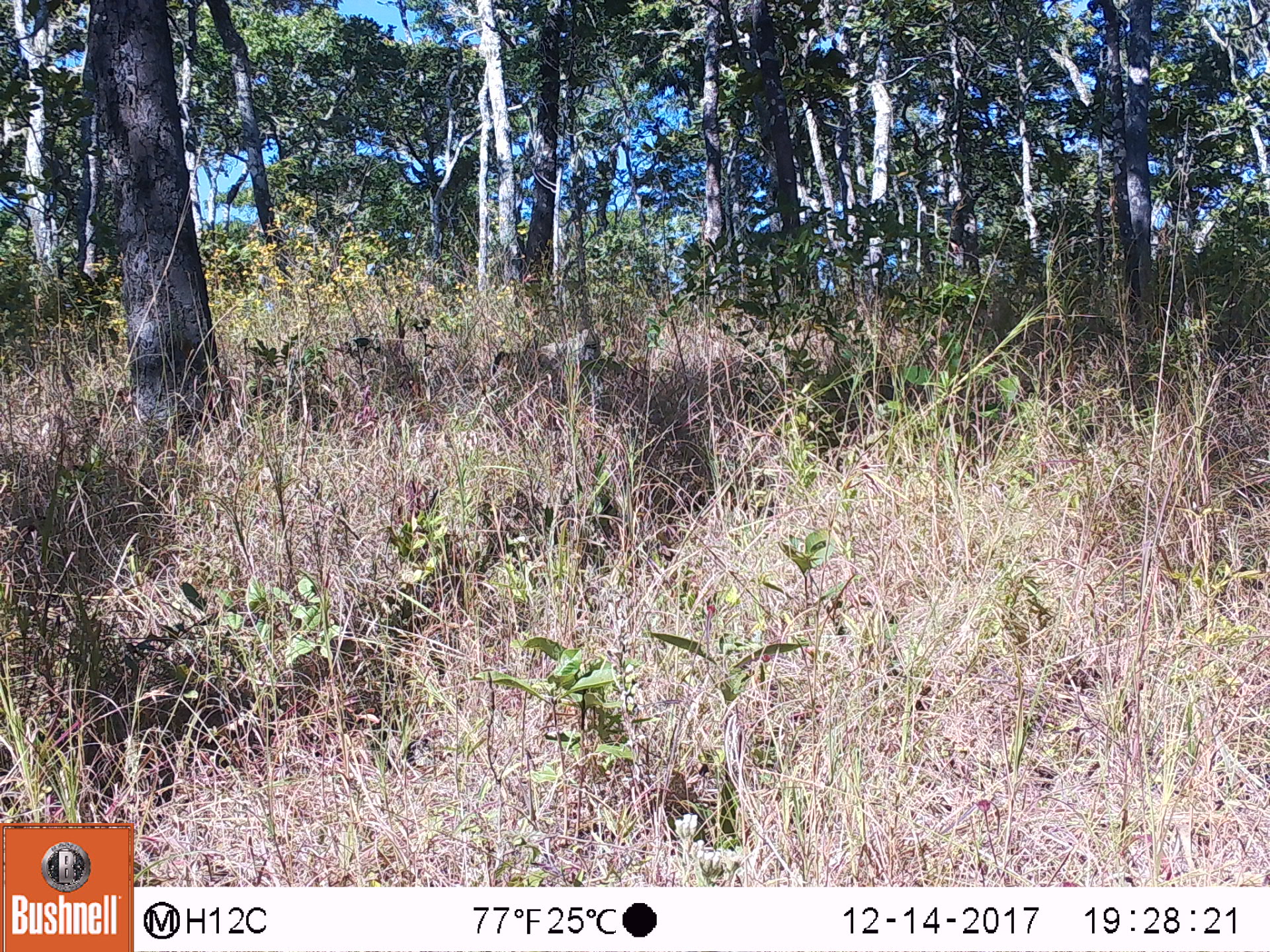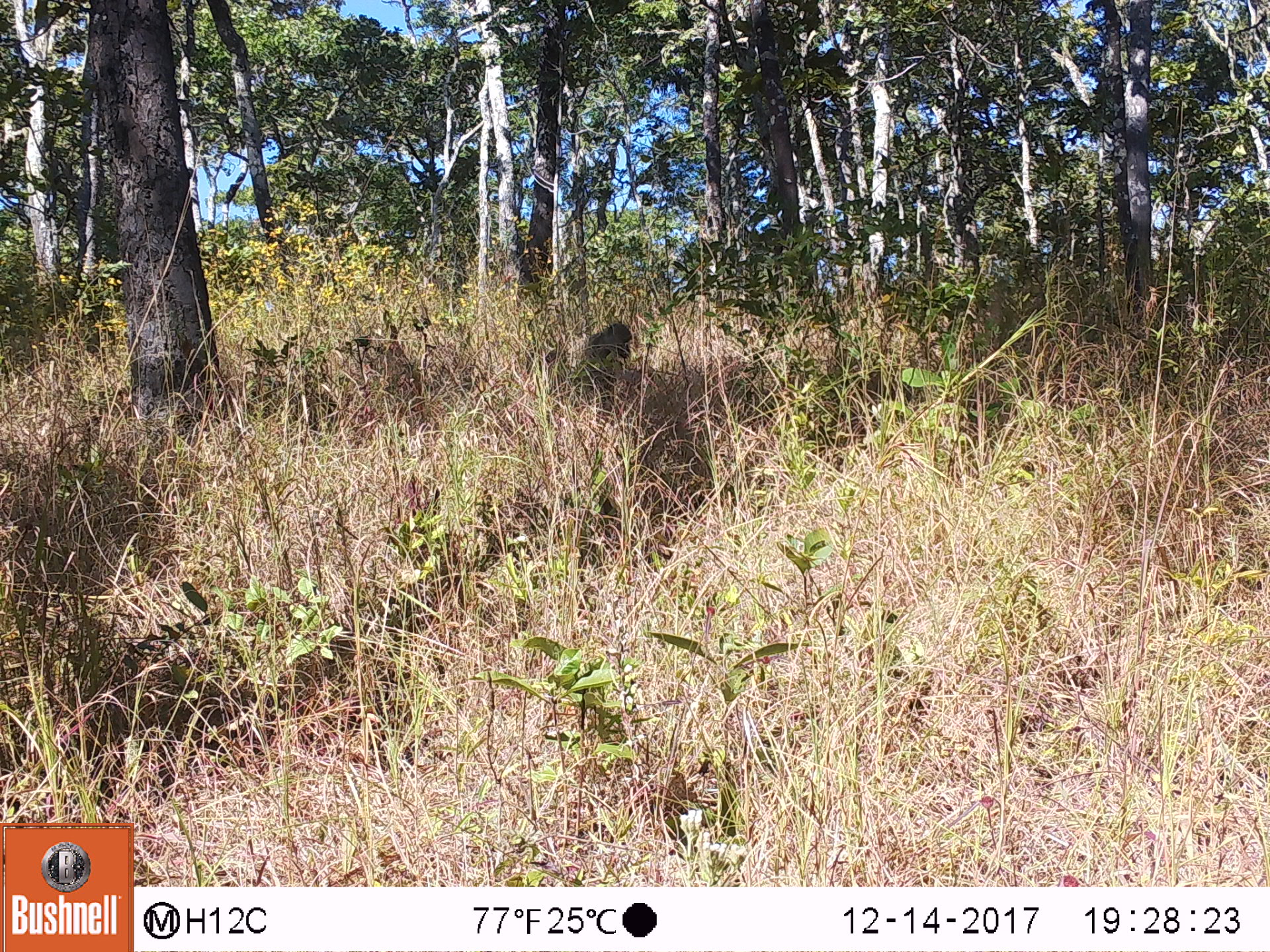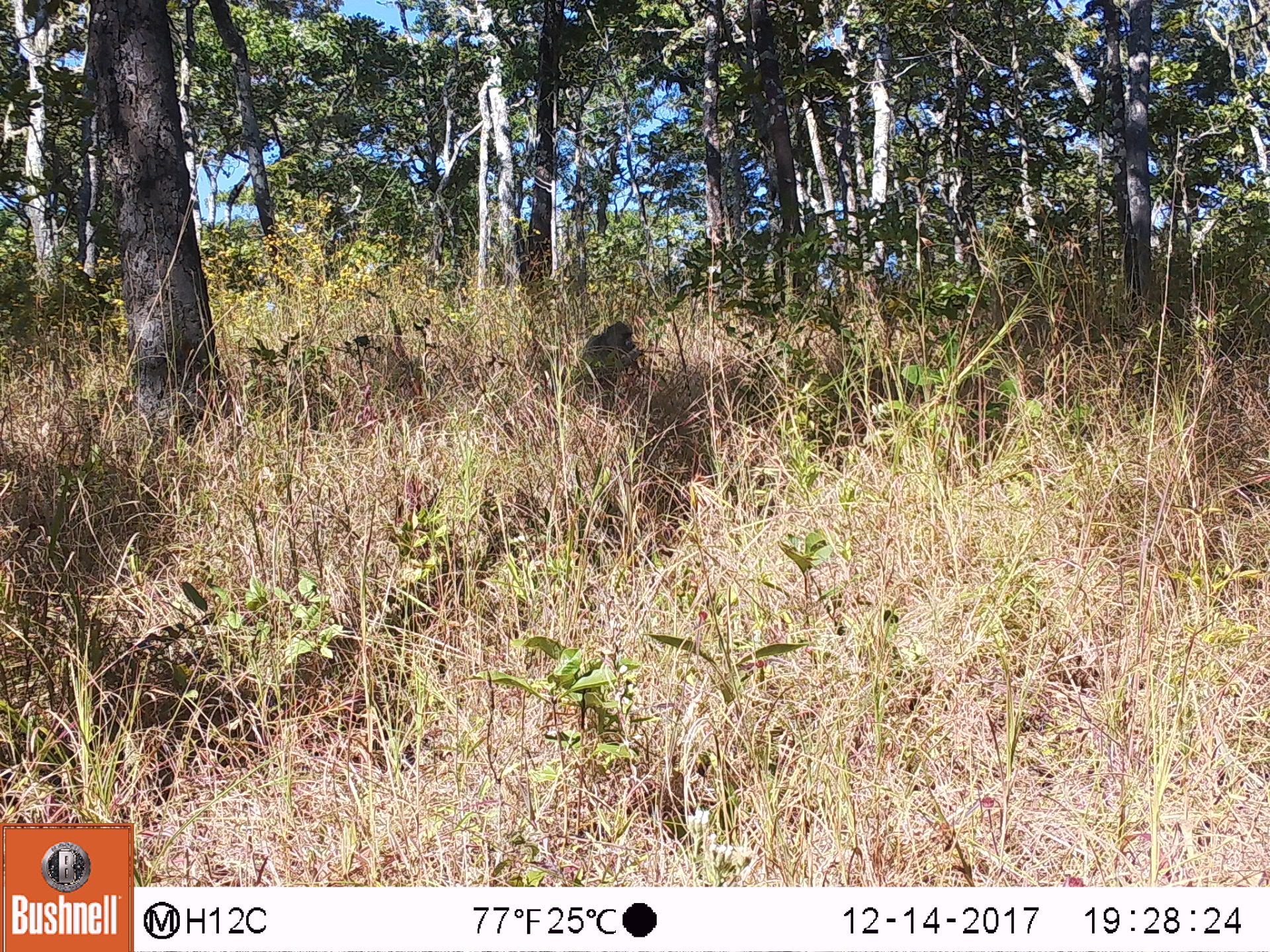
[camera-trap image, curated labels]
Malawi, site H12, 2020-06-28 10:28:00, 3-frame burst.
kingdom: Animalia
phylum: Chordata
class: Mammalia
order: Primates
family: Cercopithecidae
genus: Papio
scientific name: Papio cynocephalus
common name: yellow baboon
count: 1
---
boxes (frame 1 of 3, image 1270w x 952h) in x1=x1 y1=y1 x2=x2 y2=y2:
yellow baboon: x1=487 y1=321 x2=609 y2=399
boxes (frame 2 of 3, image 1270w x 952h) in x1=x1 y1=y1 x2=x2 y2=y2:
yellow baboon: x1=533 y1=314 x2=644 y2=380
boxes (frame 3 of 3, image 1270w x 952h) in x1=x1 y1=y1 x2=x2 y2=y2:
yellow baboon: x1=556 y1=313 x2=644 y2=402